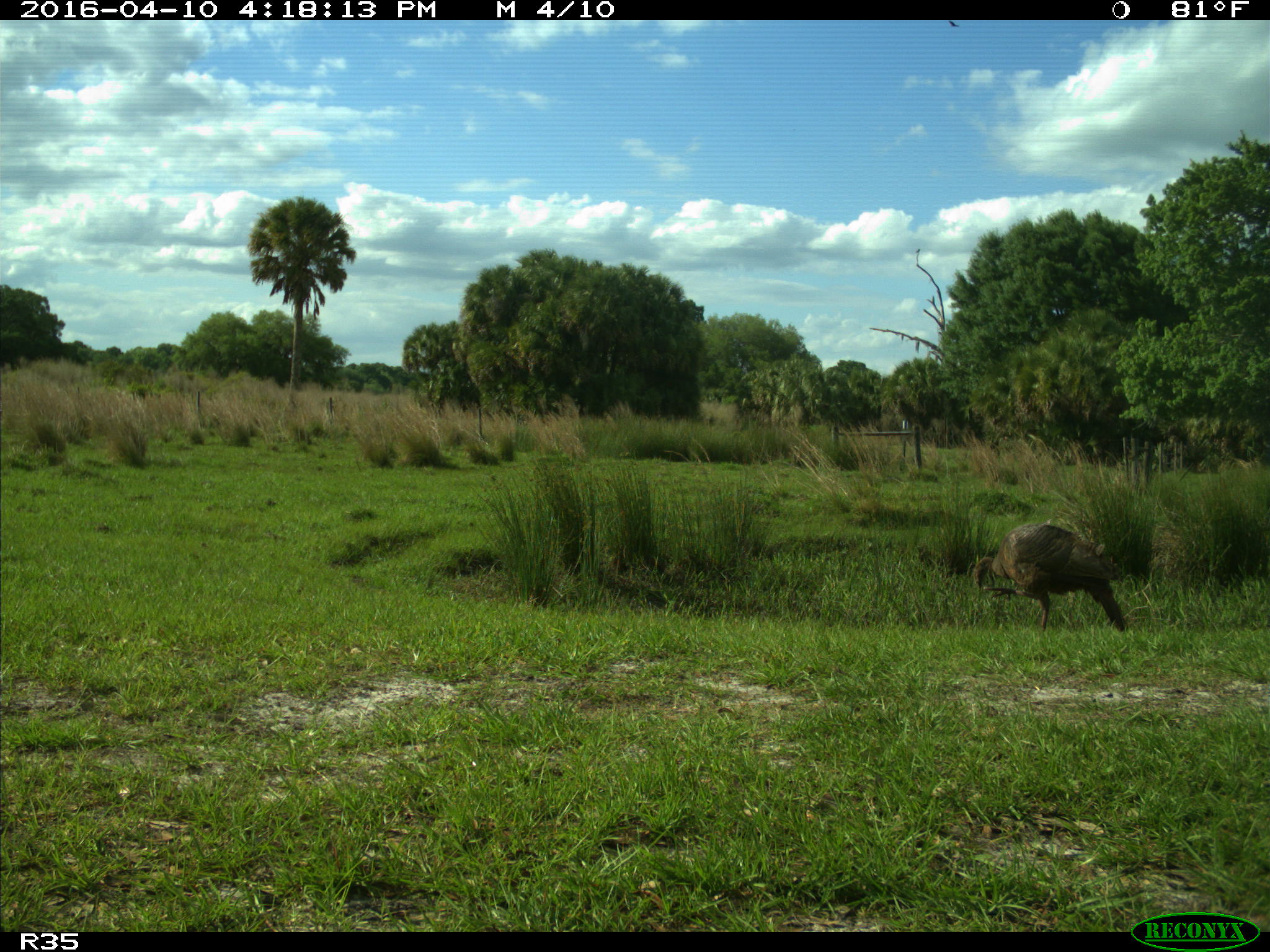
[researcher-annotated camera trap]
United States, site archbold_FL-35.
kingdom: Animalia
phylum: Chordata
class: Aves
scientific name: Aves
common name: birds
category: unidentified bird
Unidentified bird (birds) (Aves).